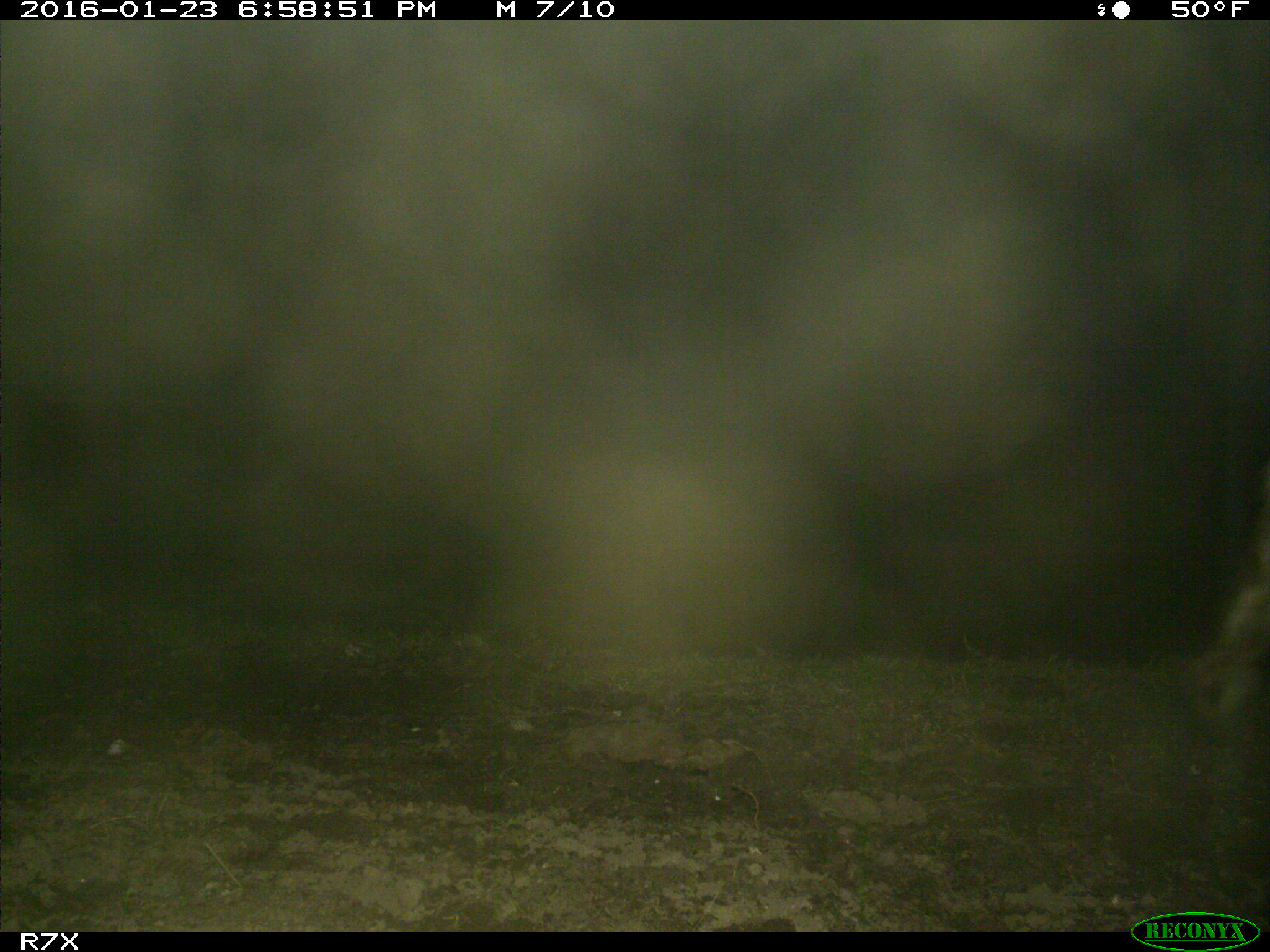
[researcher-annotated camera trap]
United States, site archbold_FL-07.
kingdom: Animalia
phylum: Chordata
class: Mammalia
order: Artiodactyla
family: Bovidae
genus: Bos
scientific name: Bos taurus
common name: domestic cow